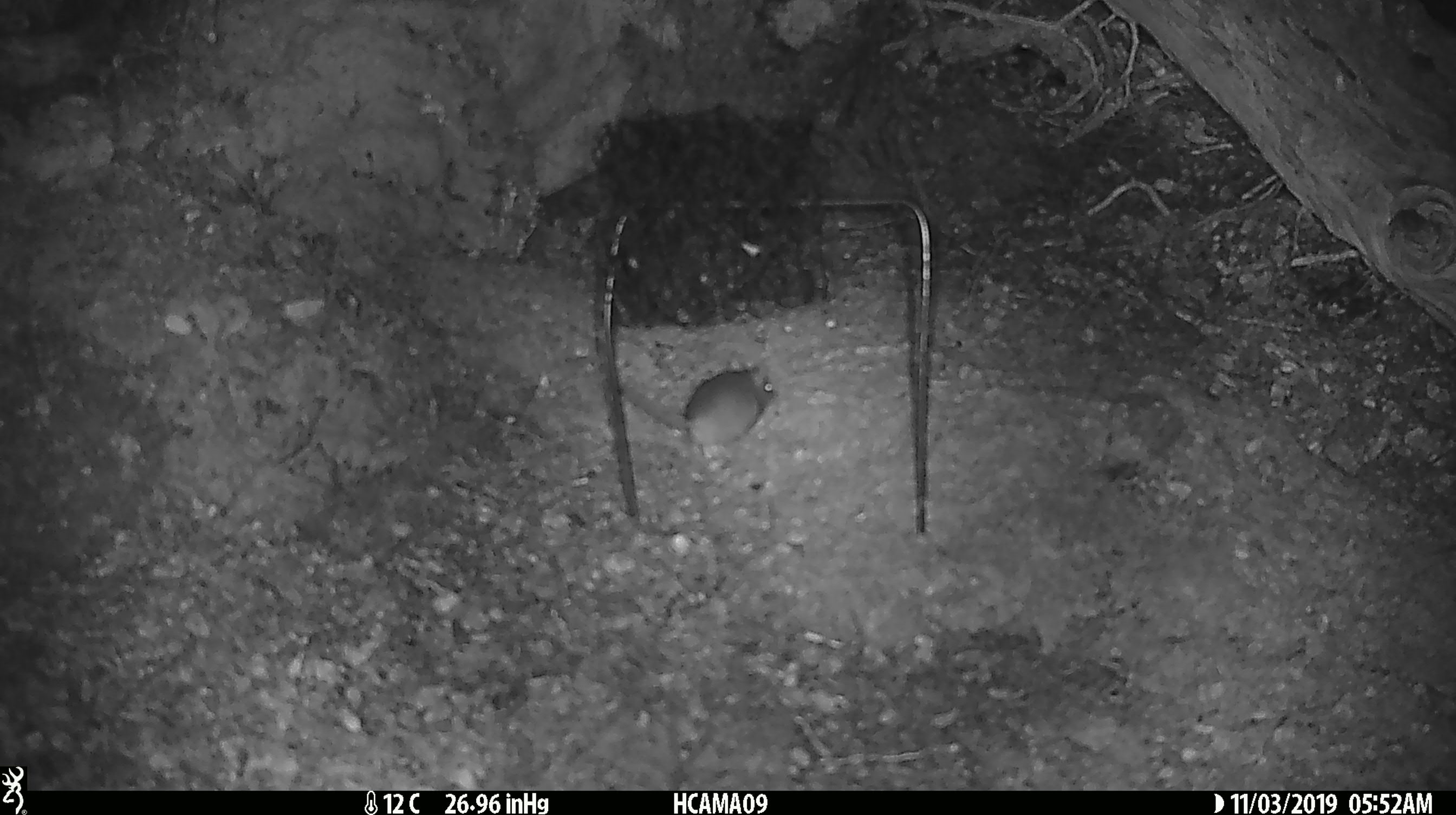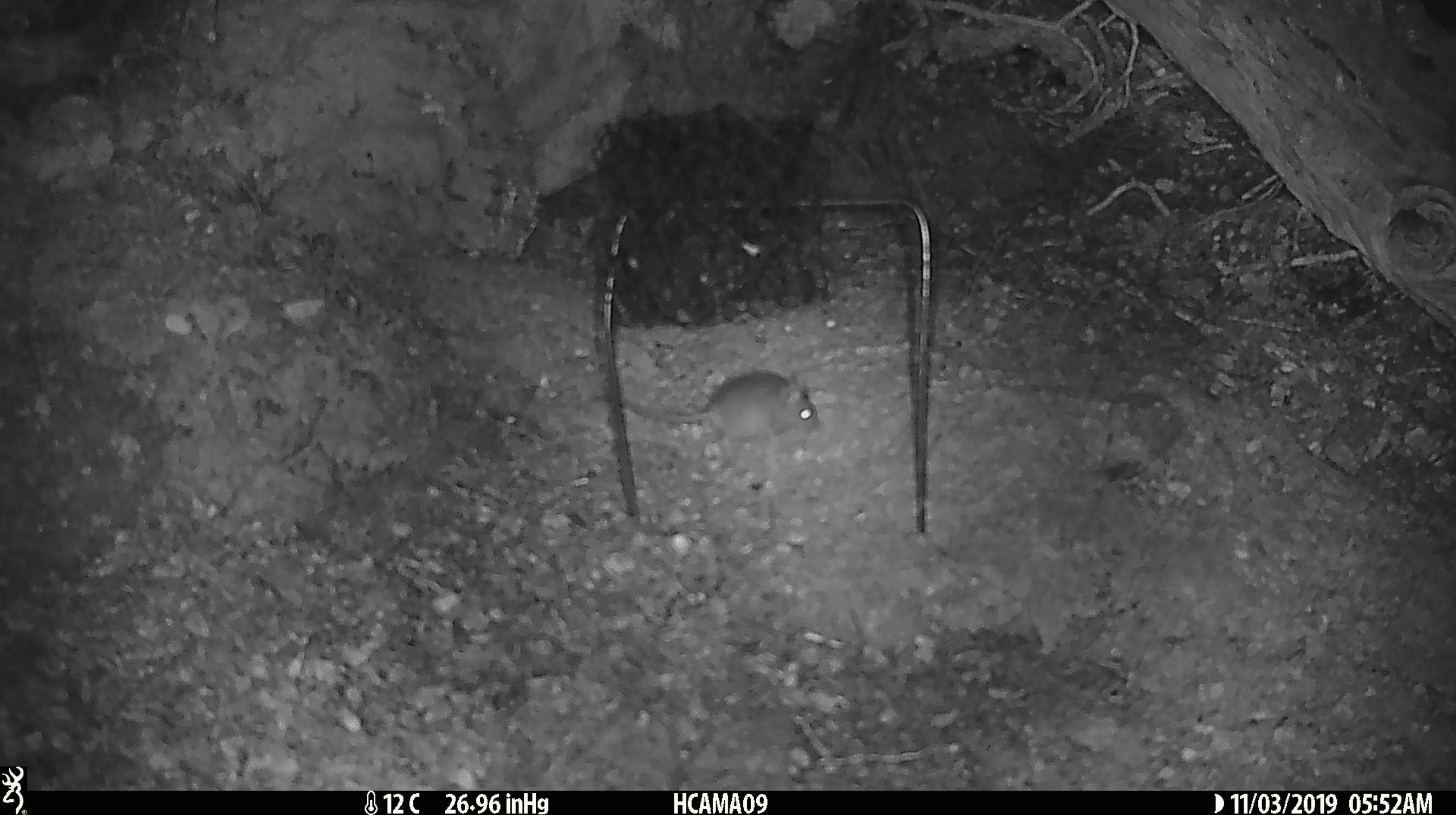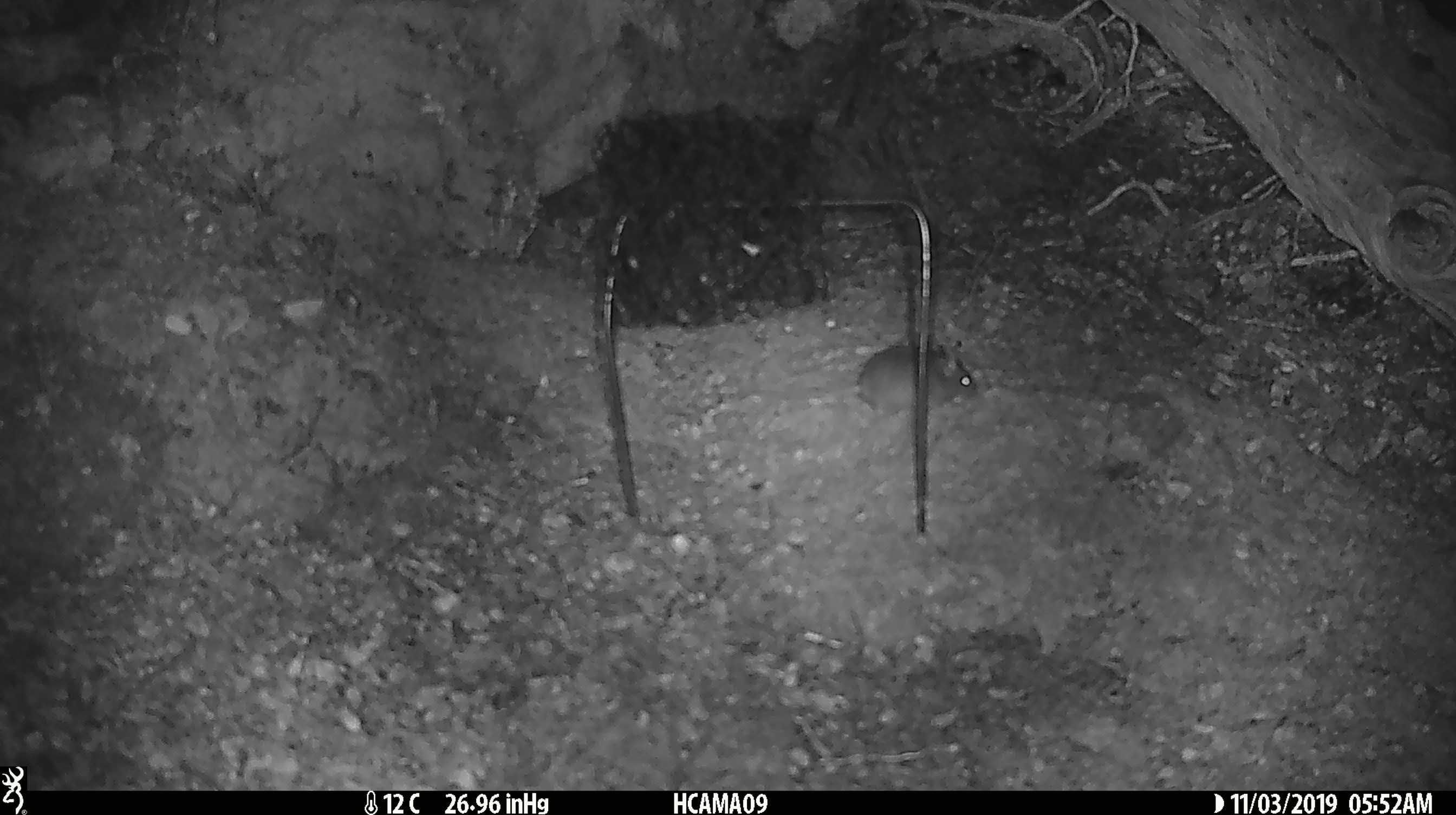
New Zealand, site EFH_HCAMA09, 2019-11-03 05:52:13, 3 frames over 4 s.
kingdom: Animalia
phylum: Chordata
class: Mammalia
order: Rodentia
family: Muridae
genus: Mus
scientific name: Mus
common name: mouse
Mouse (Mus).